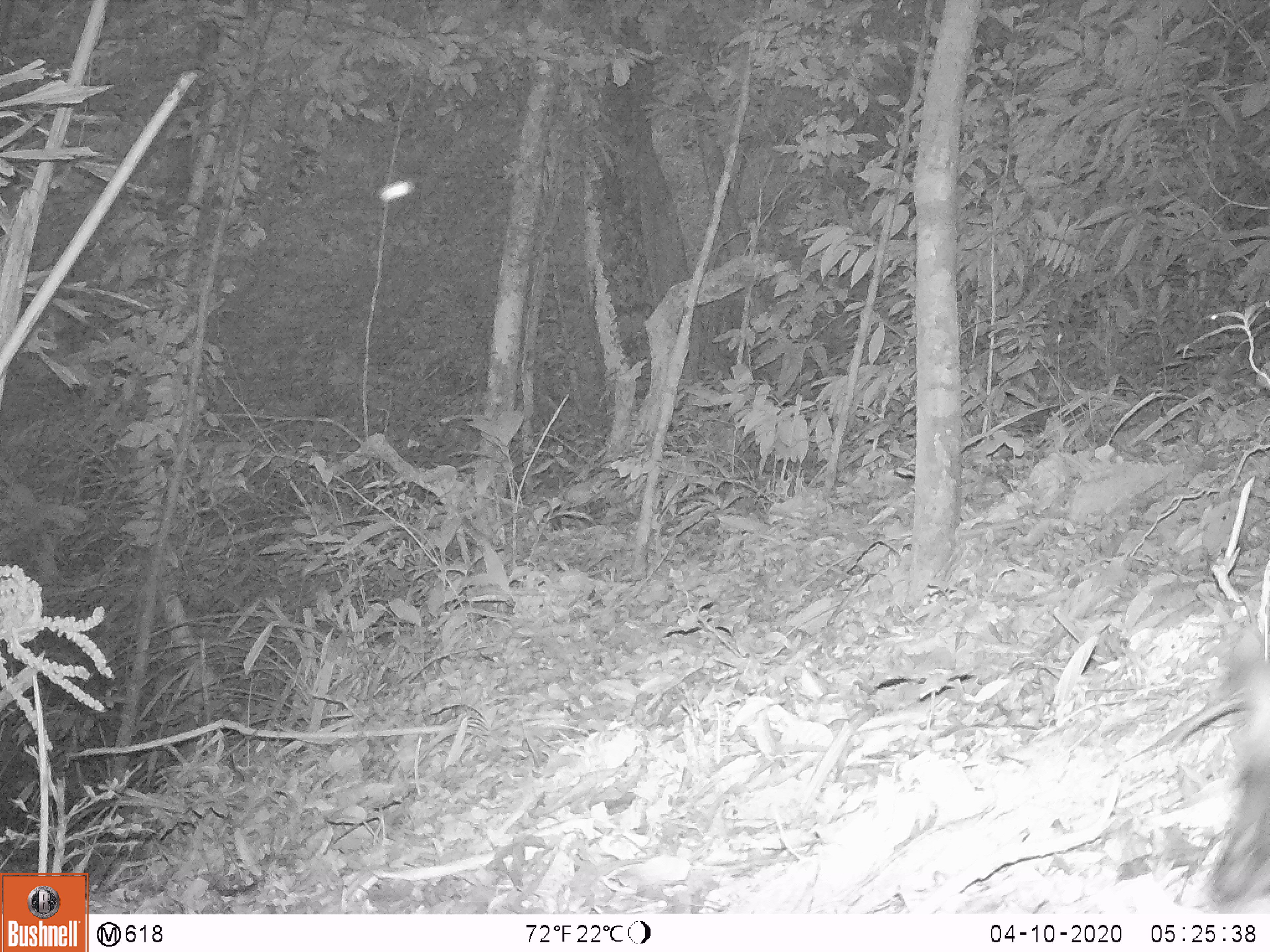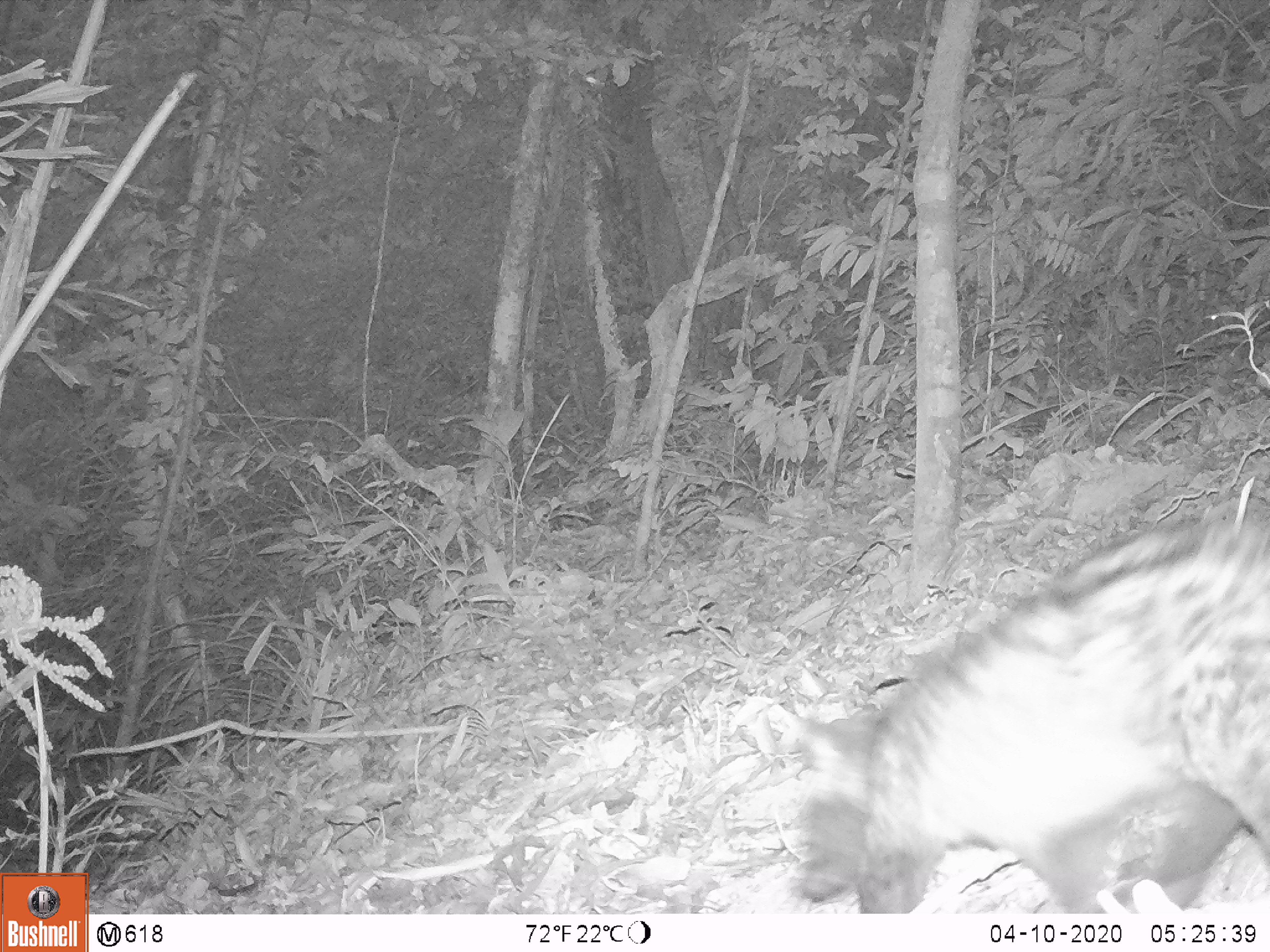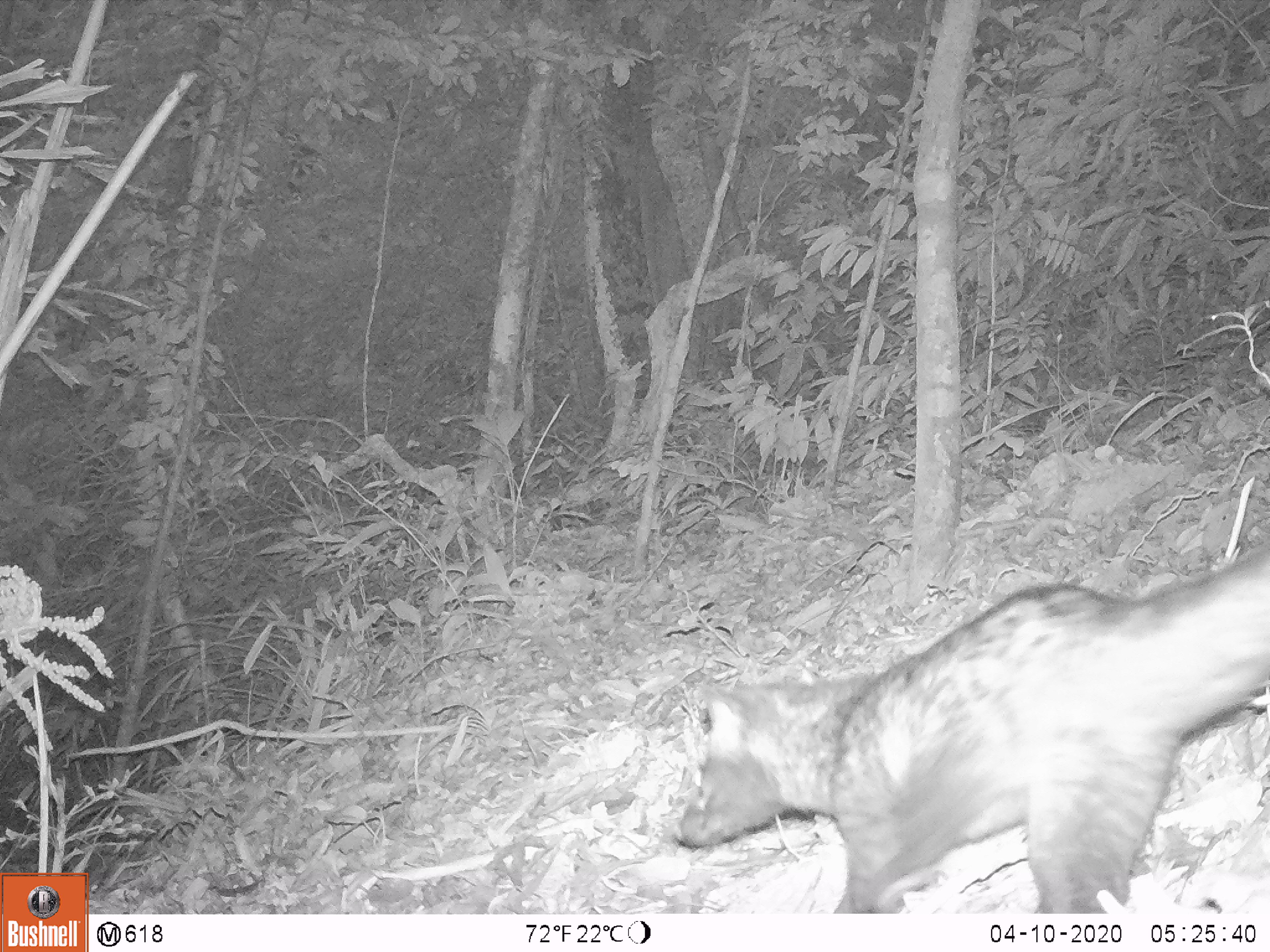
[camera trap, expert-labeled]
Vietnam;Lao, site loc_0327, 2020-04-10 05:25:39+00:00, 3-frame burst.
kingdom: Animalia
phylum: Chordata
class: Mammalia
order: Carnivora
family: Viverridae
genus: Paradoxurus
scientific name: Paradoxurus hermaphroditus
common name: common palm civet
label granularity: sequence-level